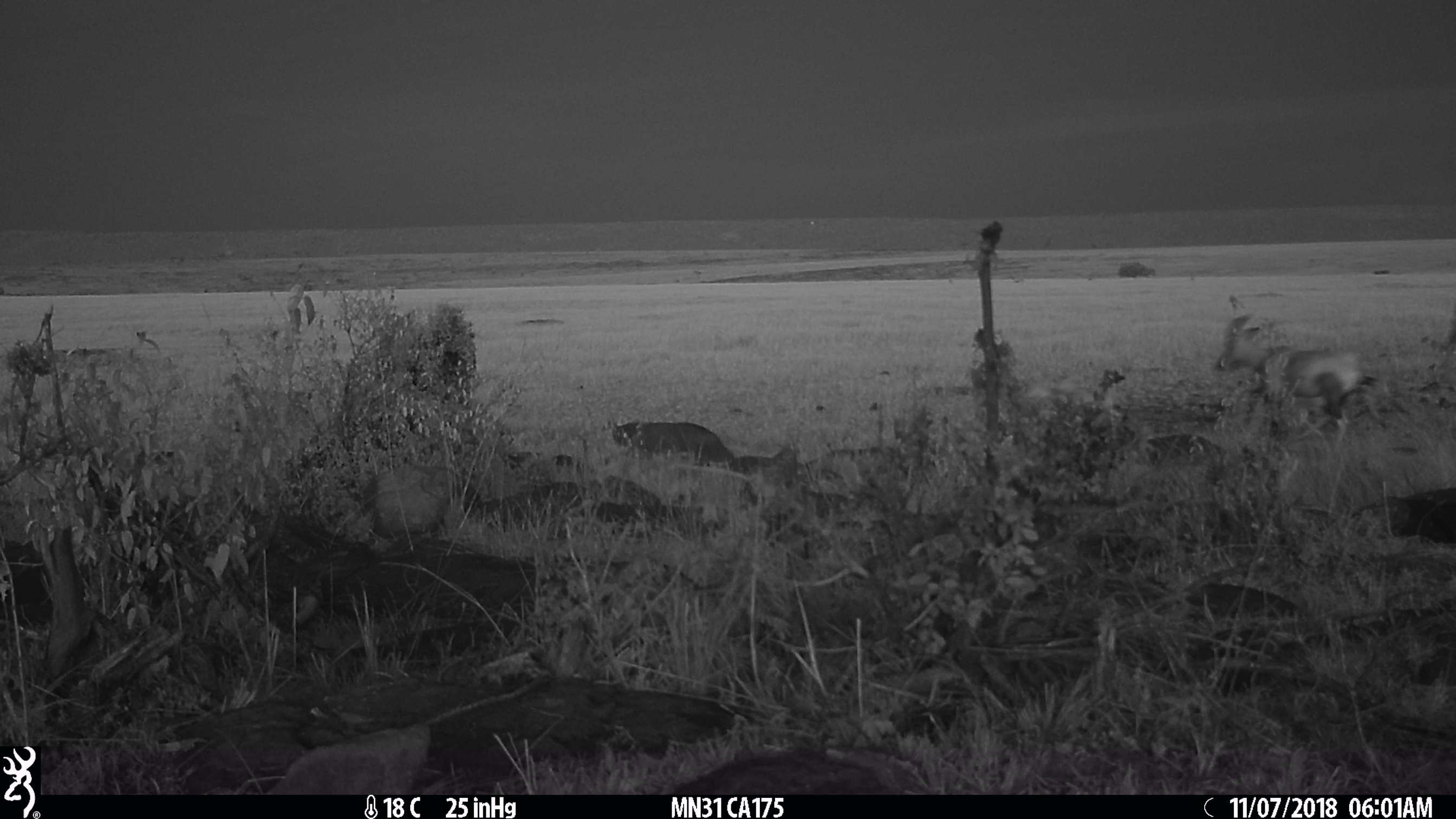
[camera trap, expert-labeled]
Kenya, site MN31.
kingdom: Animalia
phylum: Chordata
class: Mammalia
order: Artiodactyla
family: Bovidae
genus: Damaliscus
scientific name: Damaliscus lunatus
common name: topi